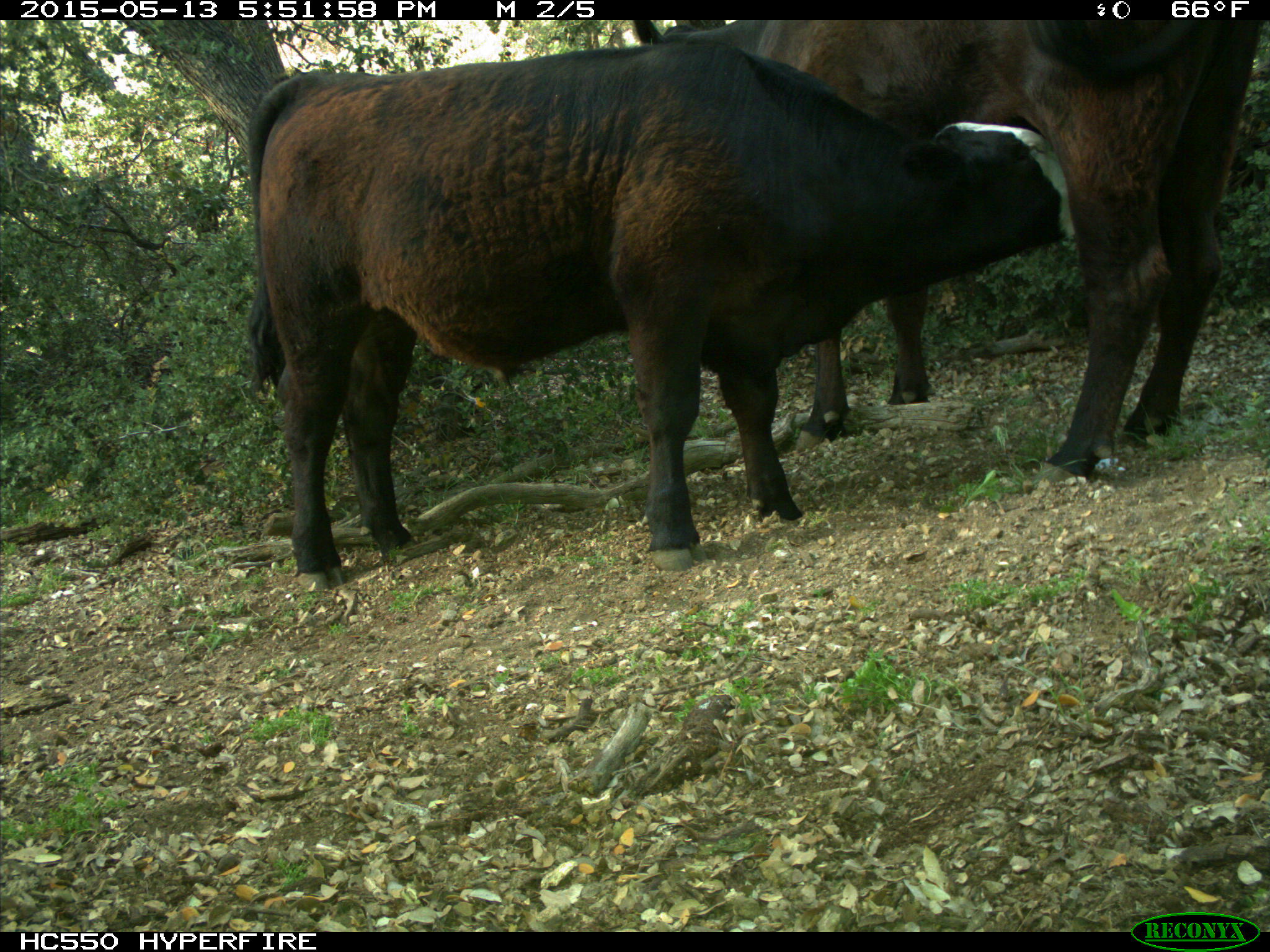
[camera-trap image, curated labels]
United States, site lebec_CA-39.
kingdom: Animalia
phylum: Chordata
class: Mammalia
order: Artiodactyla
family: Bovidae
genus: Bos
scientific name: Bos taurus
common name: domestic cow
Bos taurus (domestic cow).